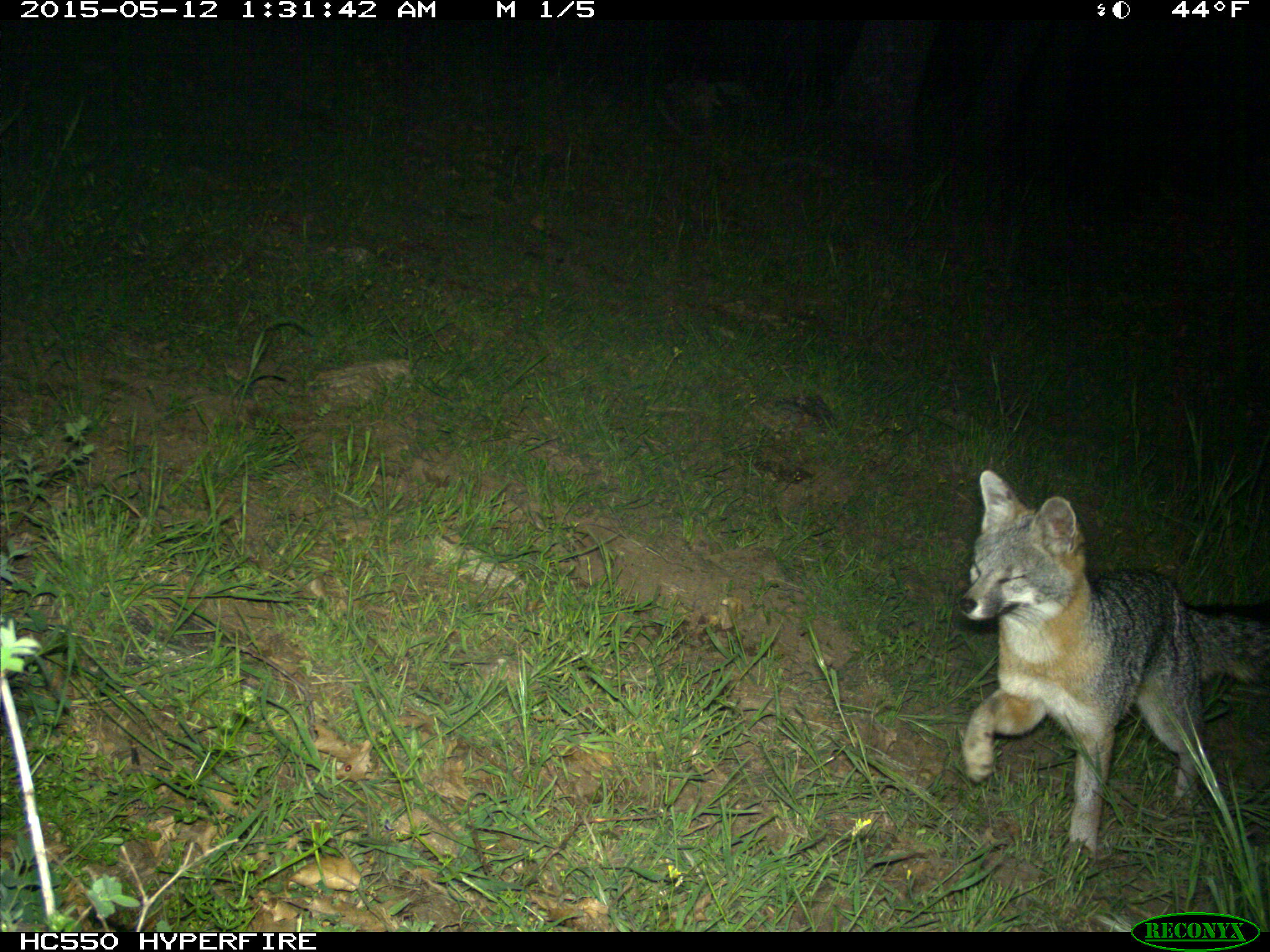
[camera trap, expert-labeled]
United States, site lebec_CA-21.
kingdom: Animalia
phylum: Chordata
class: Mammalia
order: Carnivora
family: Canidae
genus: Urocyon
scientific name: Urocyon cinereoargenteus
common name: gray fox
Urocyon cinereoargenteus (gray fox).